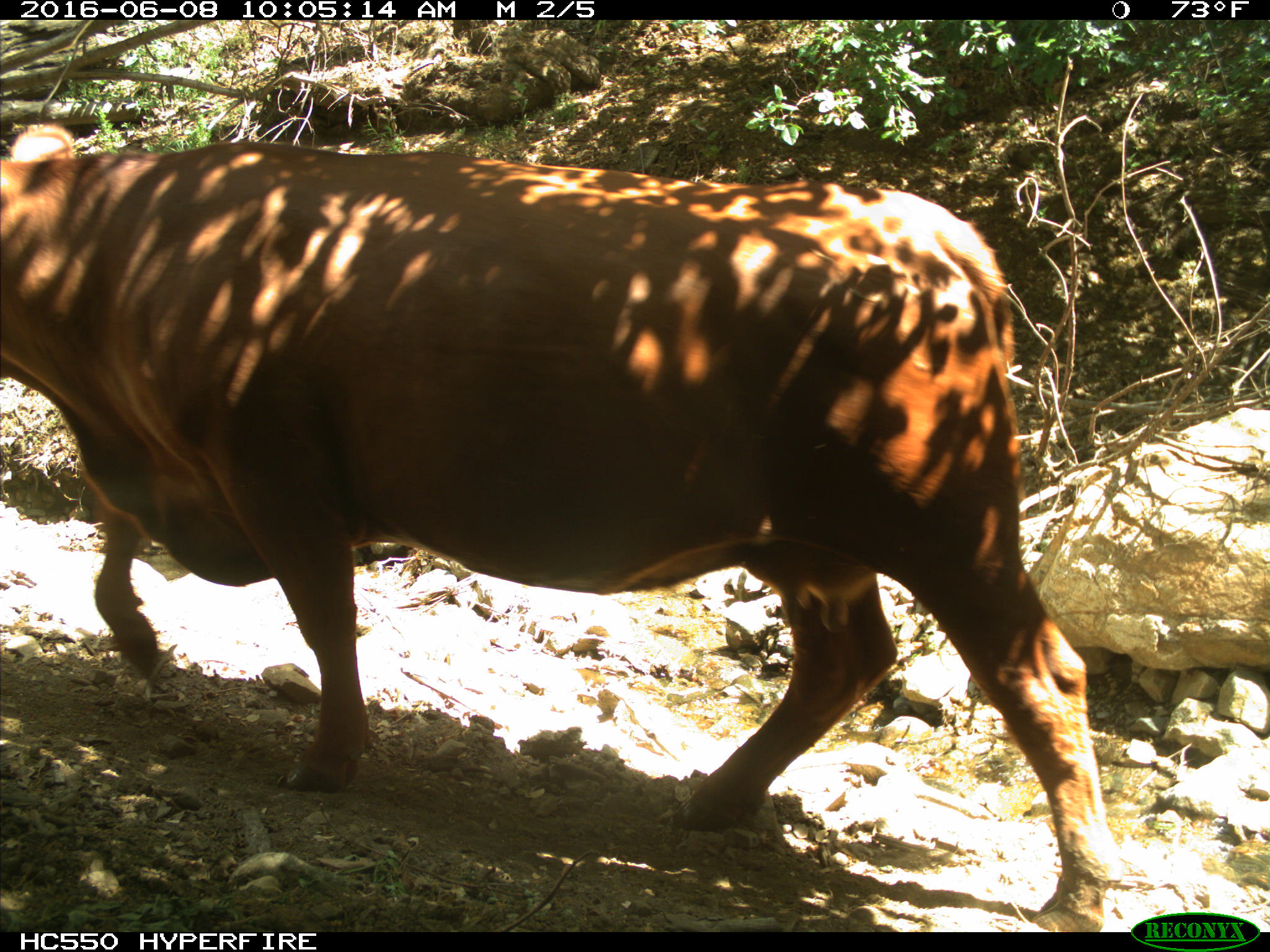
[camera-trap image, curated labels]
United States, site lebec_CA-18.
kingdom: Animalia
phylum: Chordata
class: Mammalia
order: Artiodactyla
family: Bovidae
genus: Bos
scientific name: Bos taurus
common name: domestic cow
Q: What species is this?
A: Bos taurus (domestic cow).